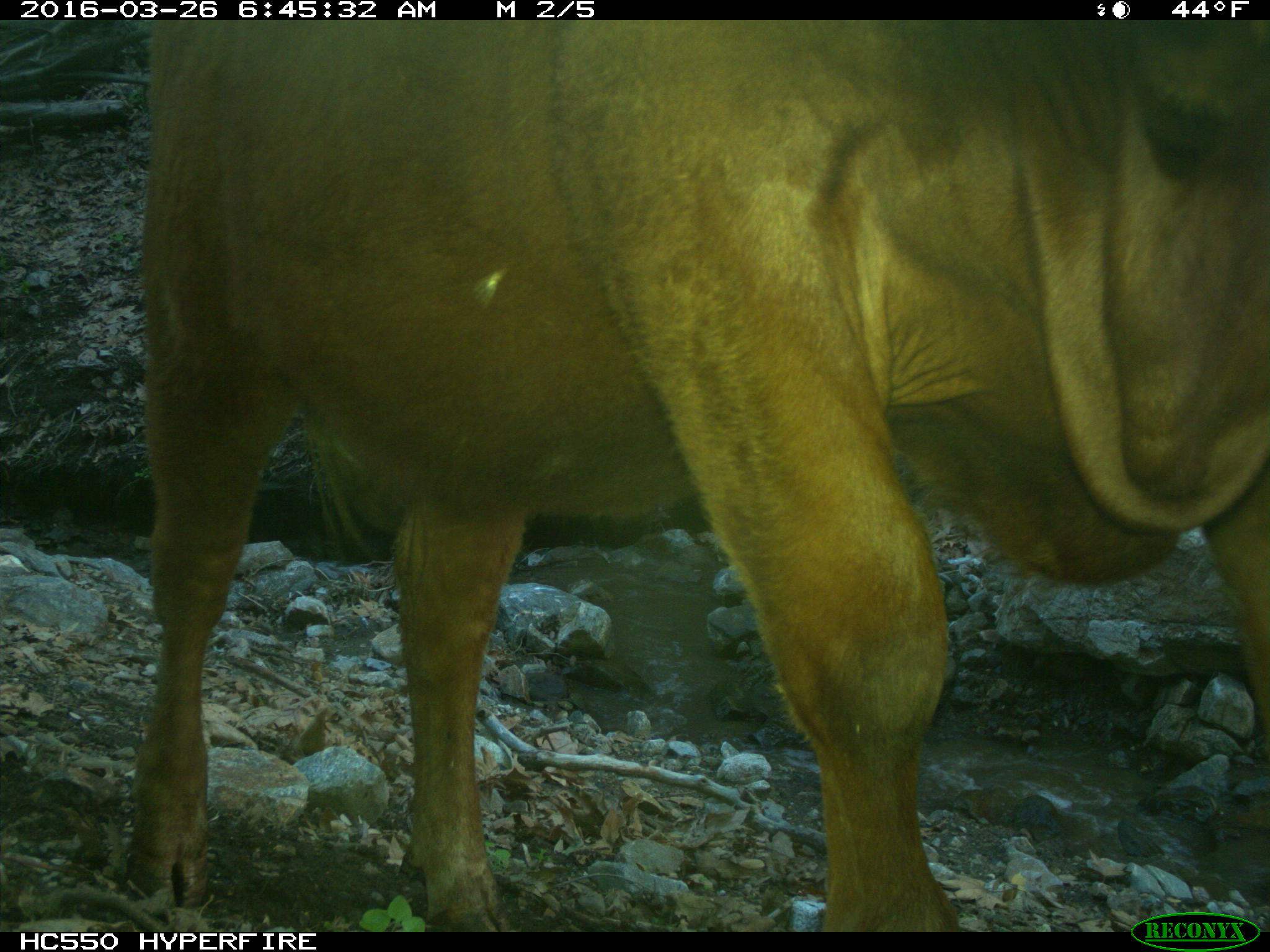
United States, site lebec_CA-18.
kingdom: Animalia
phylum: Chordata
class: Mammalia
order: Artiodactyla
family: Bovidae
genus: Bos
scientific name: Bos taurus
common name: domestic cow